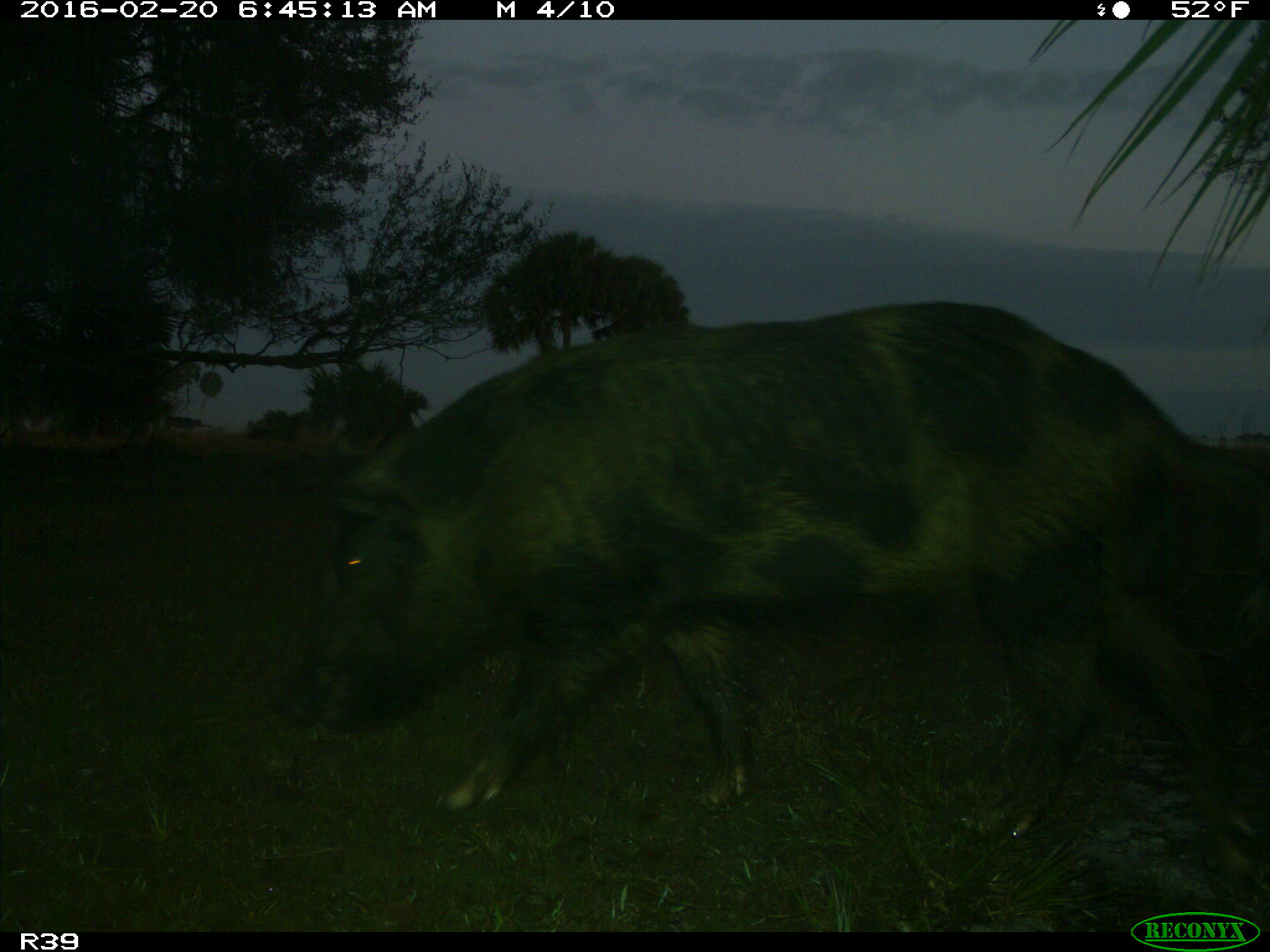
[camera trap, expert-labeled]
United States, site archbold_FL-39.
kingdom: Animalia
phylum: Chordata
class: Mammalia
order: Artiodactyla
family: Suidae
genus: Sus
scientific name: Sus scrofa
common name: wild boar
Sus scrofa (wild boar).